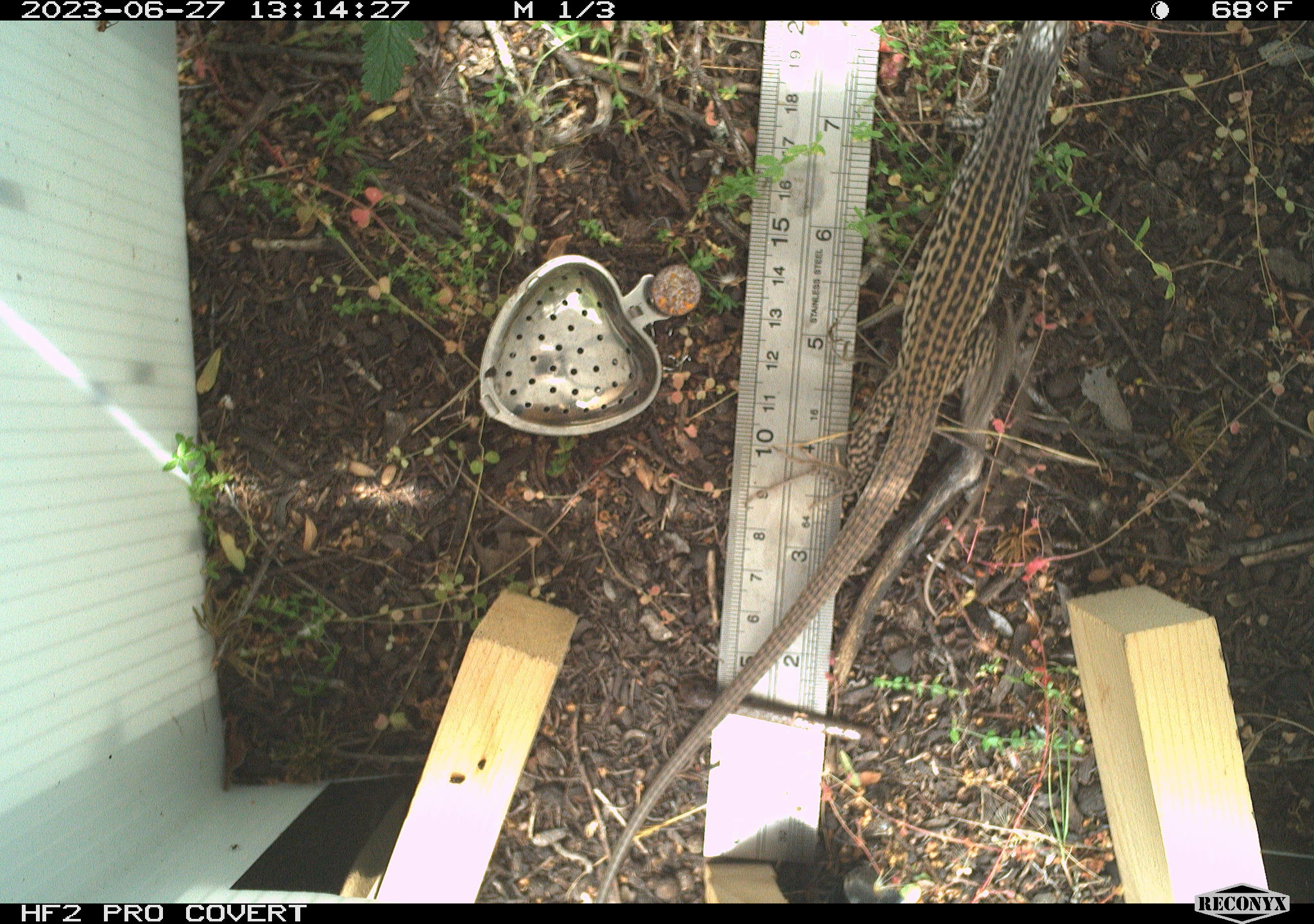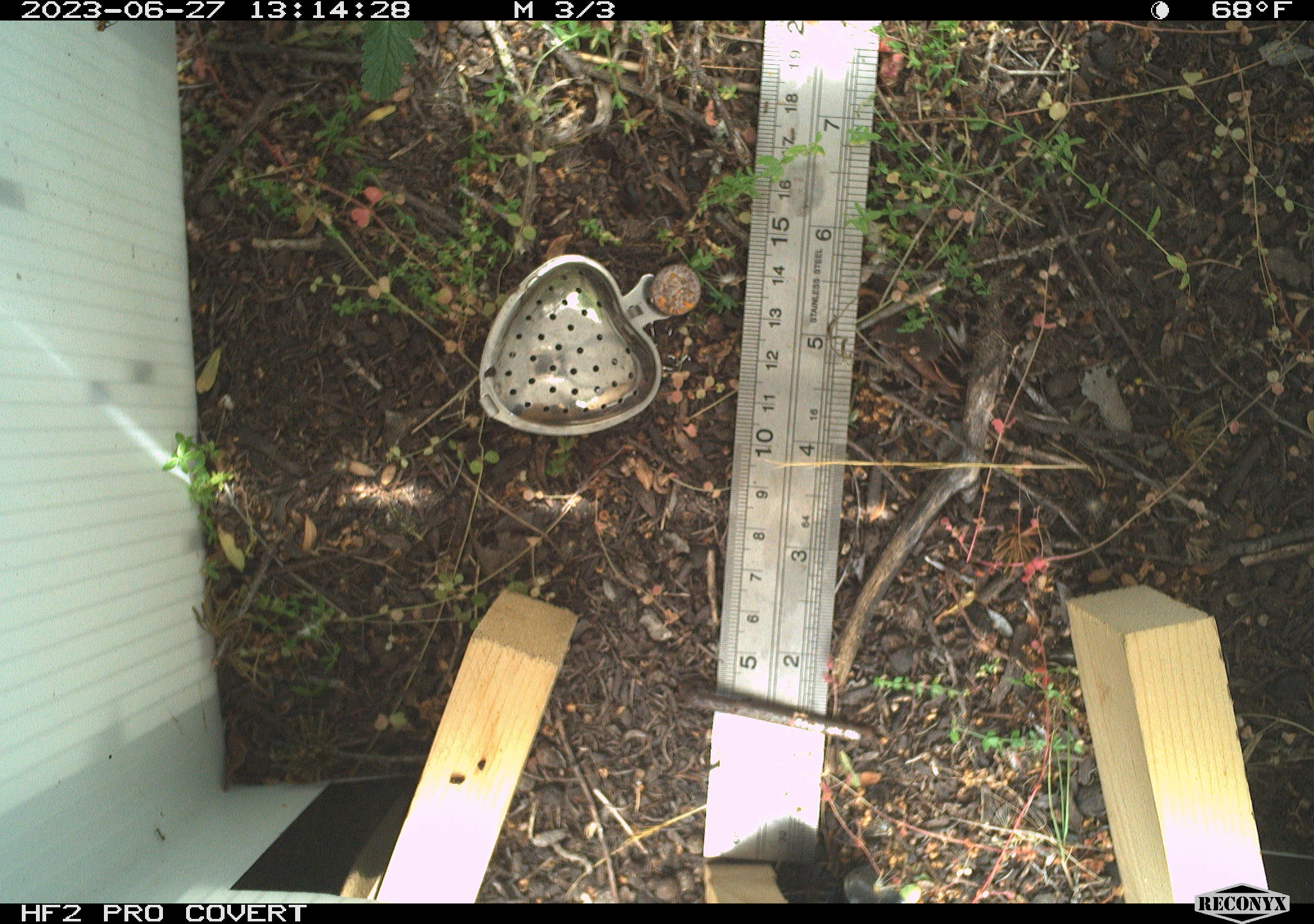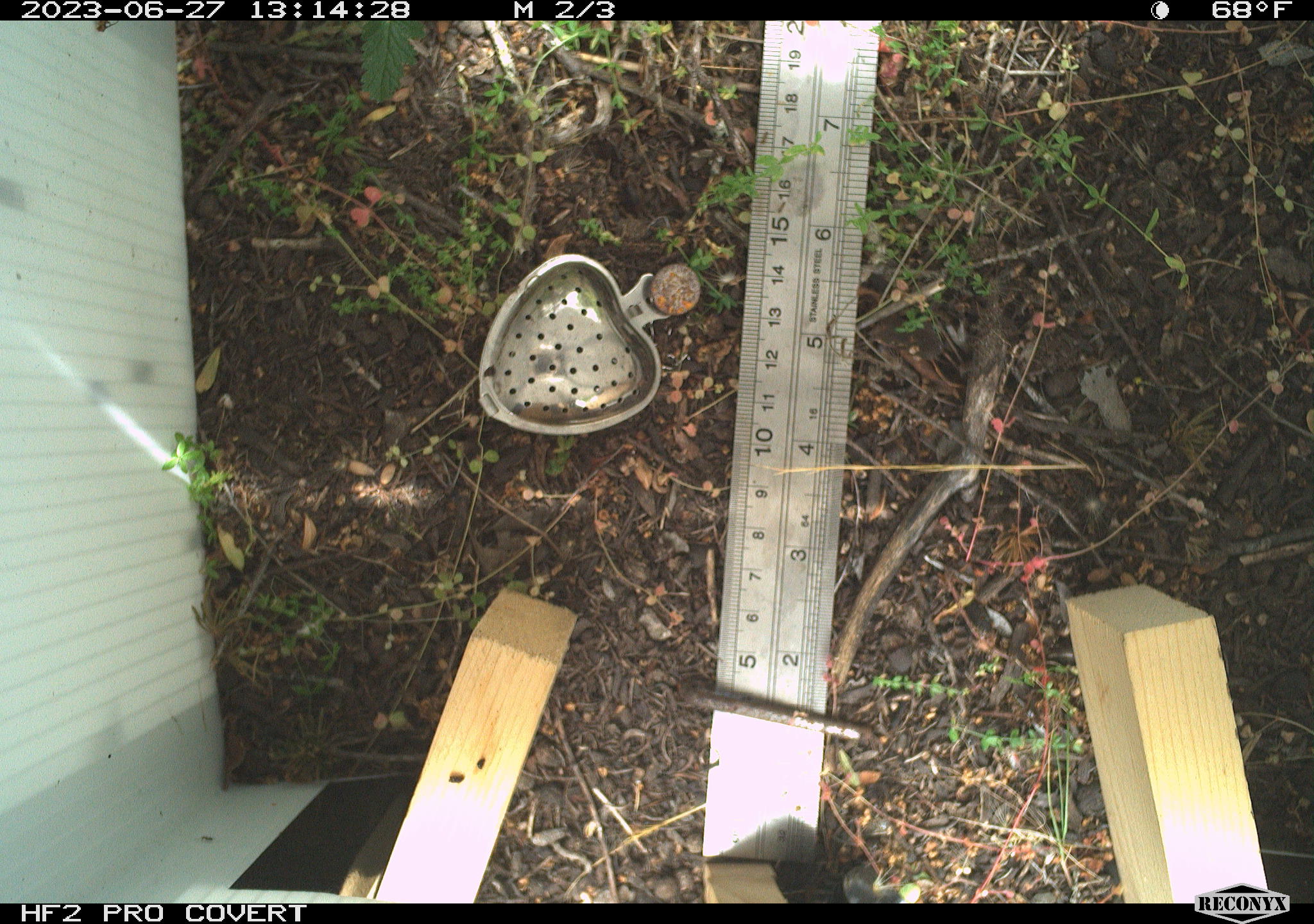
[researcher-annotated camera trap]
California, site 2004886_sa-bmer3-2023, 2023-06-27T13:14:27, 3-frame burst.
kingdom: Animalia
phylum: Chordata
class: Reptilia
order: Squamata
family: Teiidae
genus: Aspidoscelis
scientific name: Aspidoscelis tigris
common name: western whiptail